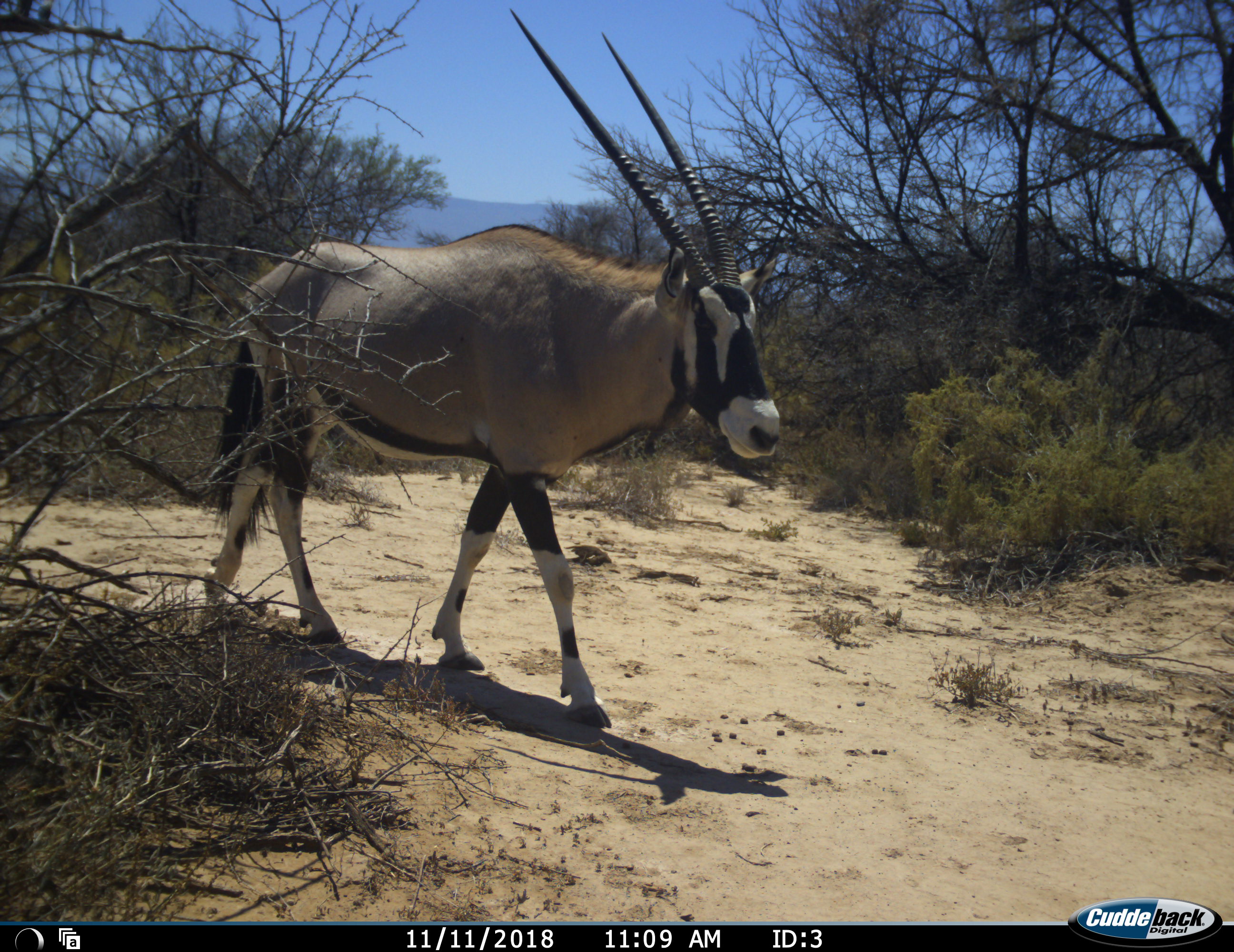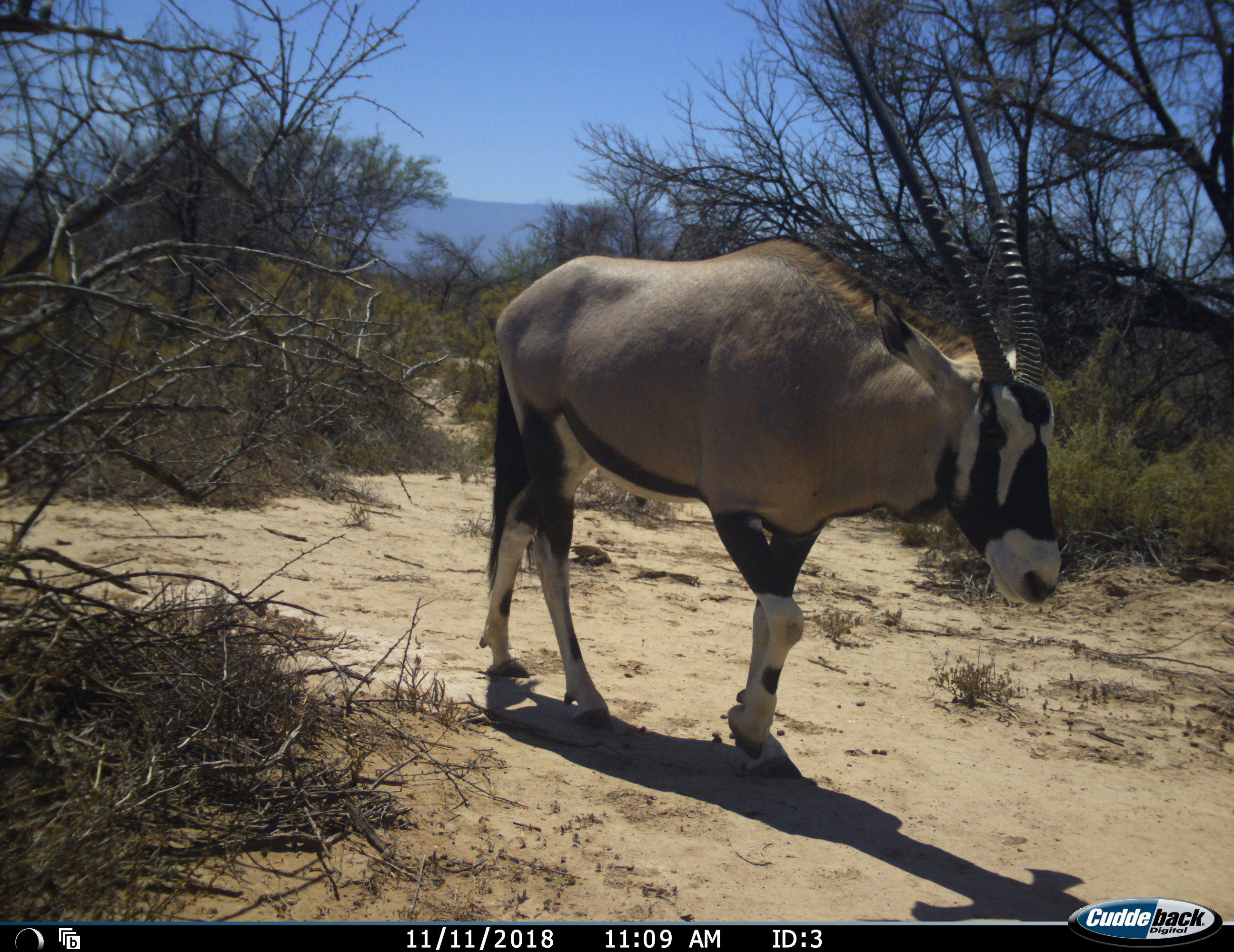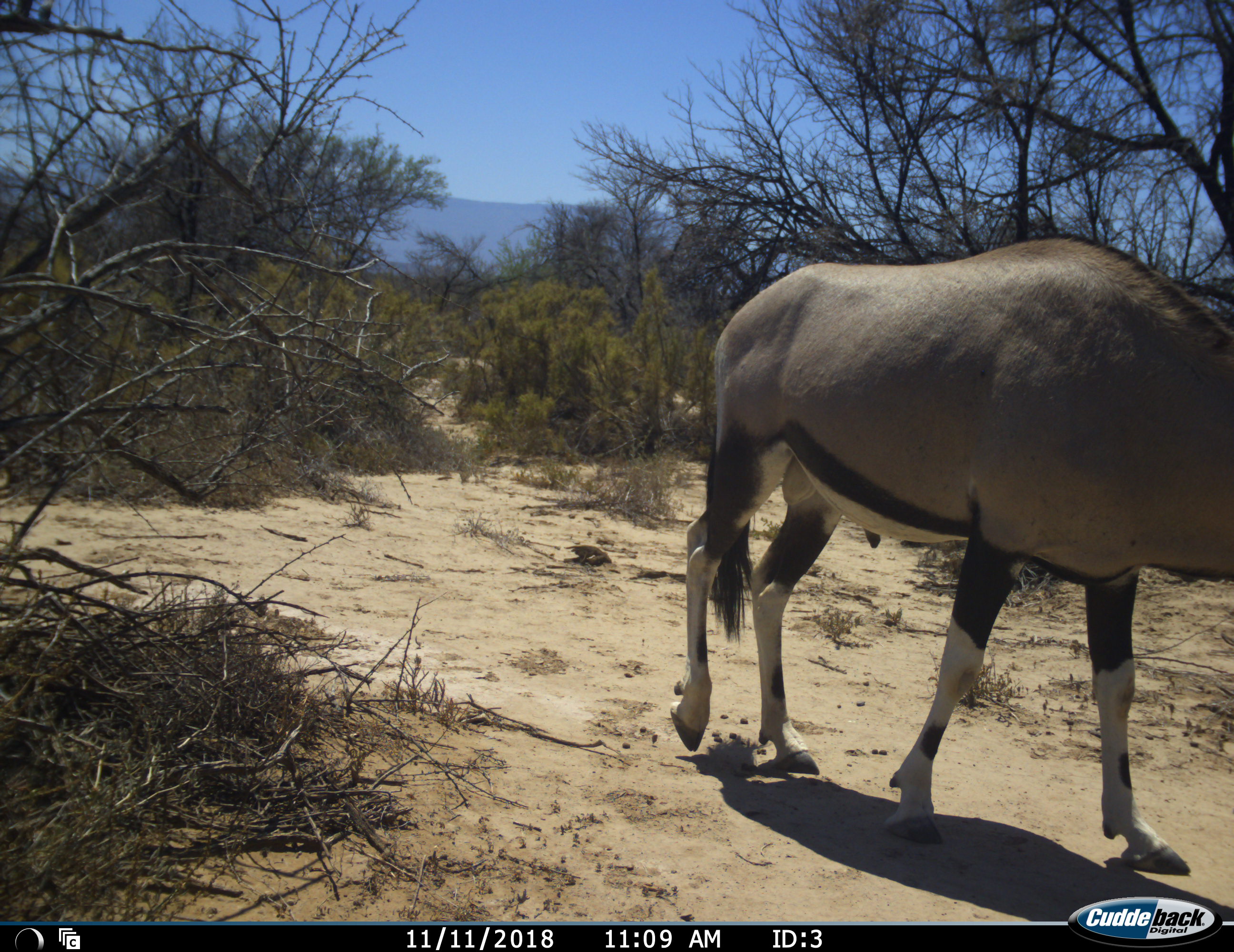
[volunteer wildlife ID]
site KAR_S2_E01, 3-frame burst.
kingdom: Animalia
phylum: Chordata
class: Mammalia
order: Artiodactyla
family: Bovidae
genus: Oryx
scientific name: Oryx gazella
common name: gemsbok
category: oryx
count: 1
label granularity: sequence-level